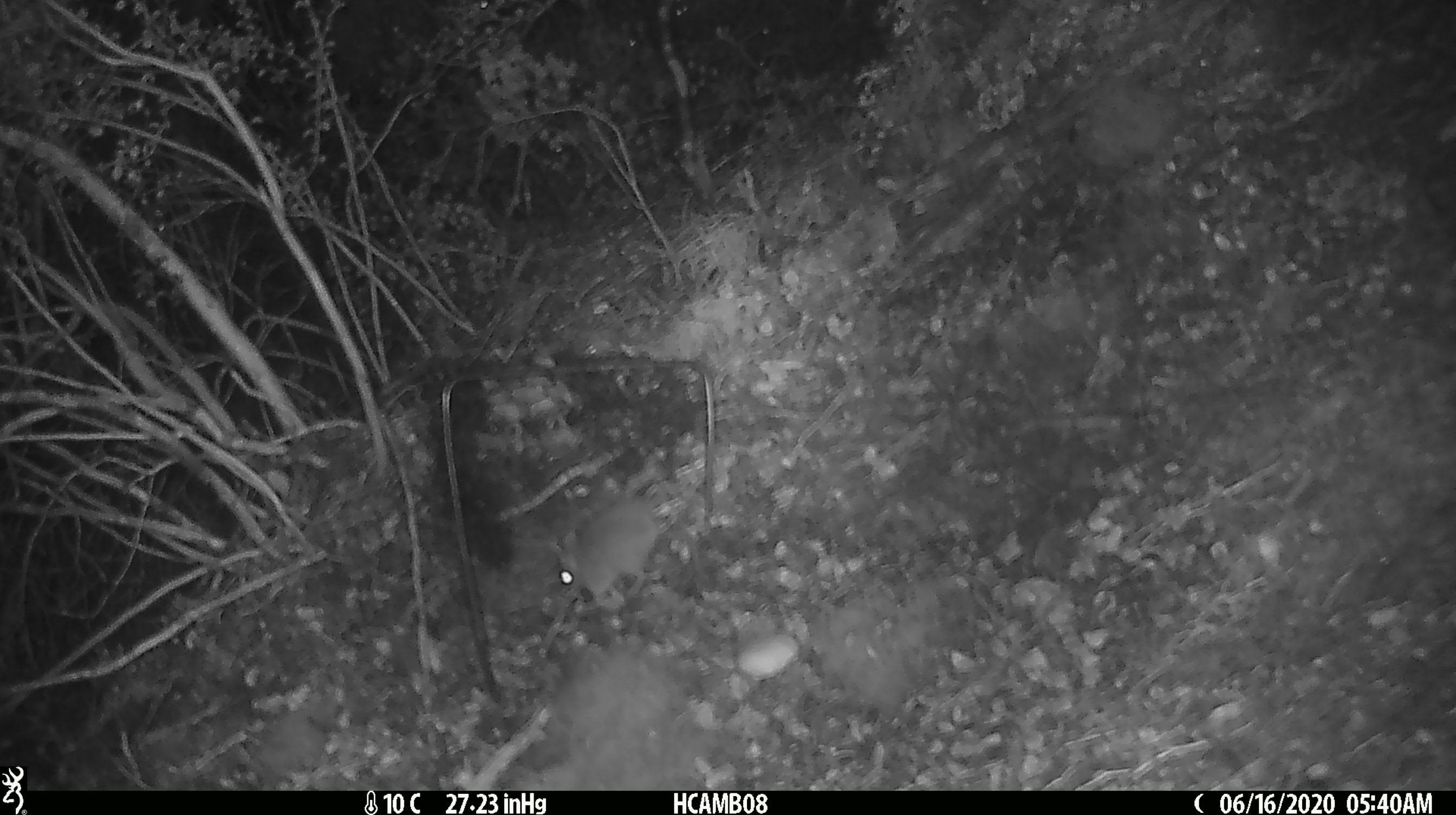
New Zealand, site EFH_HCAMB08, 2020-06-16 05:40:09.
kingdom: Animalia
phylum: Chordata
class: Mammalia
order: Rodentia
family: Muridae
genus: Mus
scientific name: Mus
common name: mouse